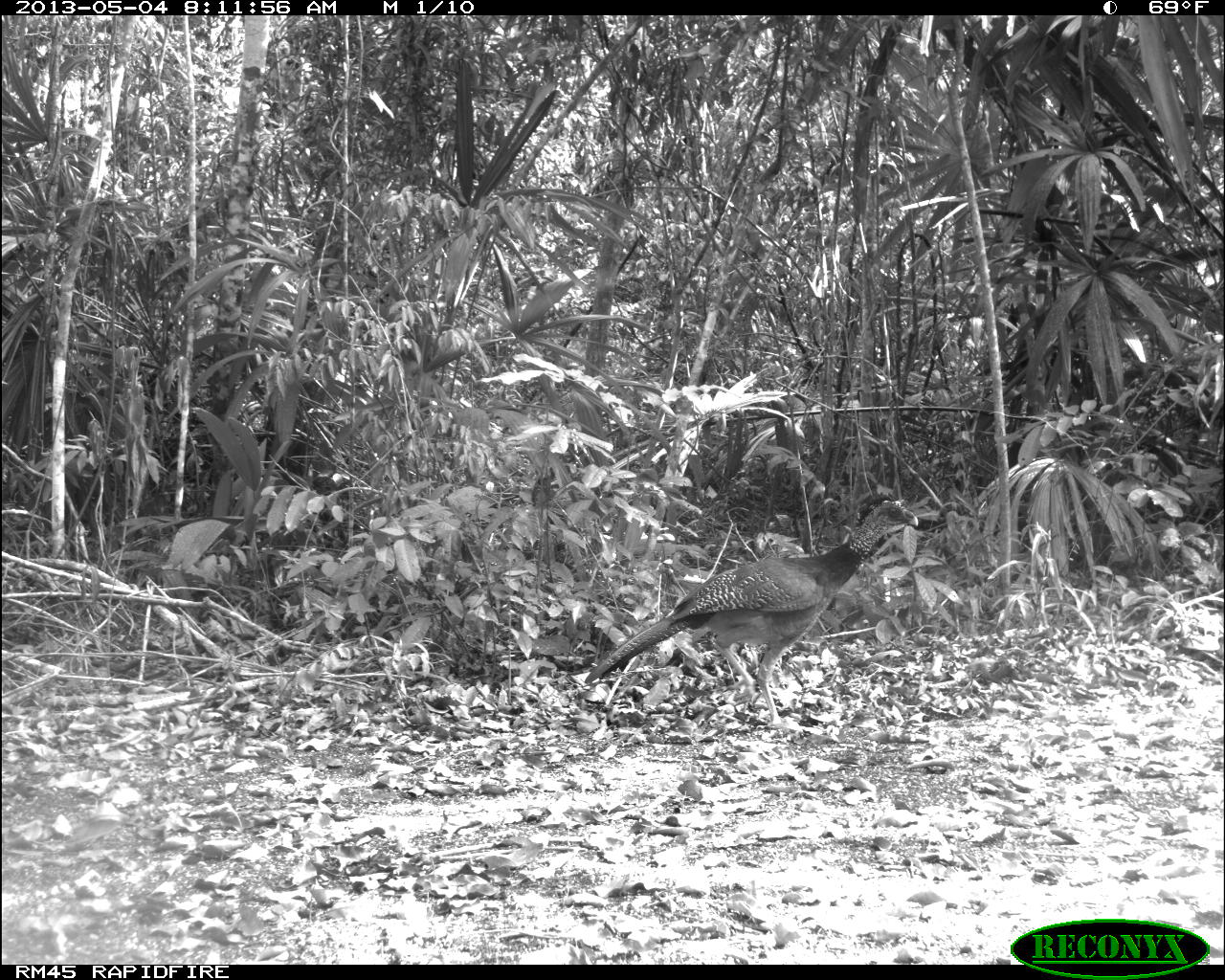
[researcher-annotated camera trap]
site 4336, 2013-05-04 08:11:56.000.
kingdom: Animalia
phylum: Chordata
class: Aves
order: Galliformes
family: Cracidae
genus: Crax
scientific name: Crax rubra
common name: great curassow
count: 1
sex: female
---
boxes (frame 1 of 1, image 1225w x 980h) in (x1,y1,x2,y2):
crax rubra: (584,492,918,728)